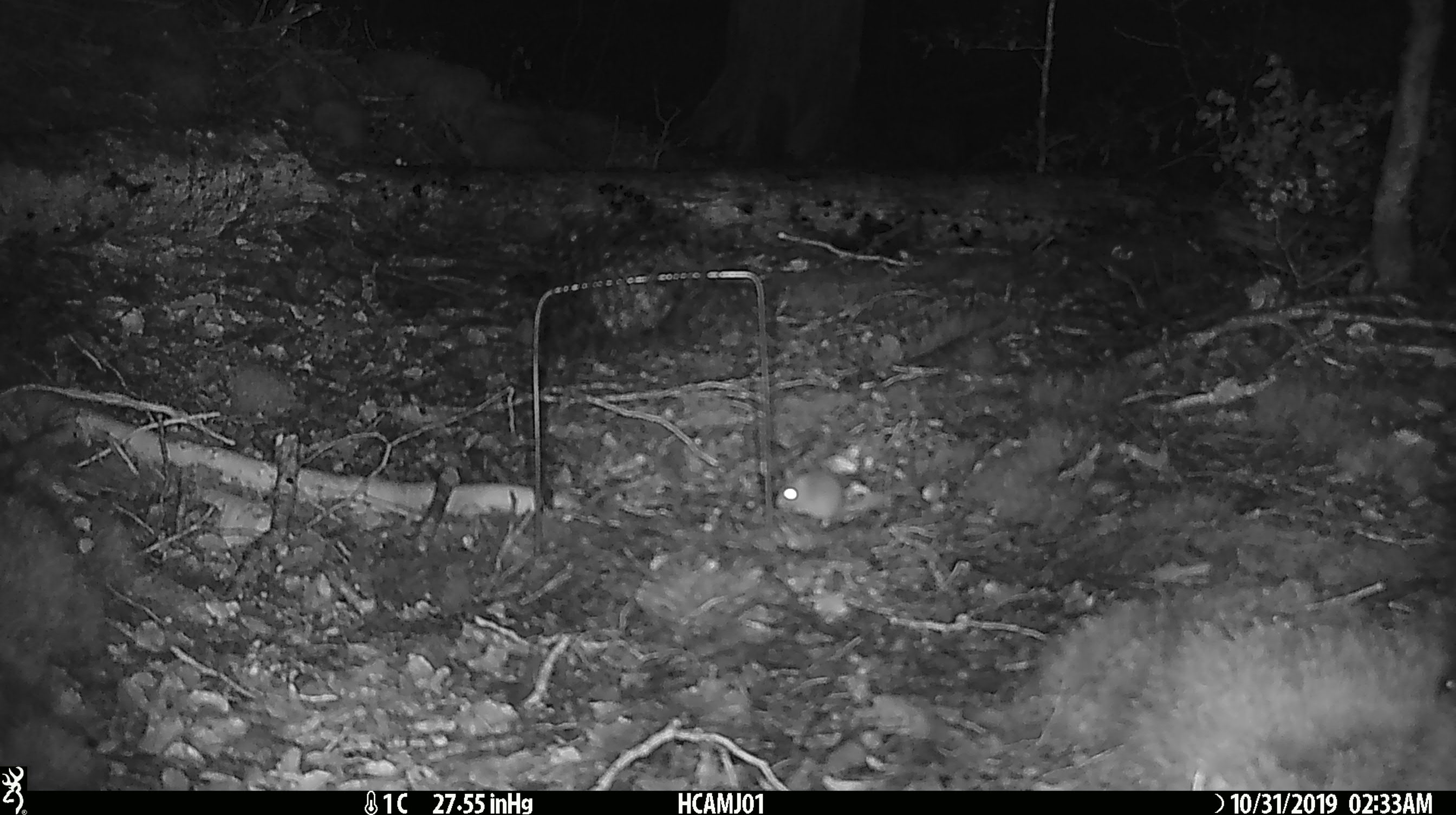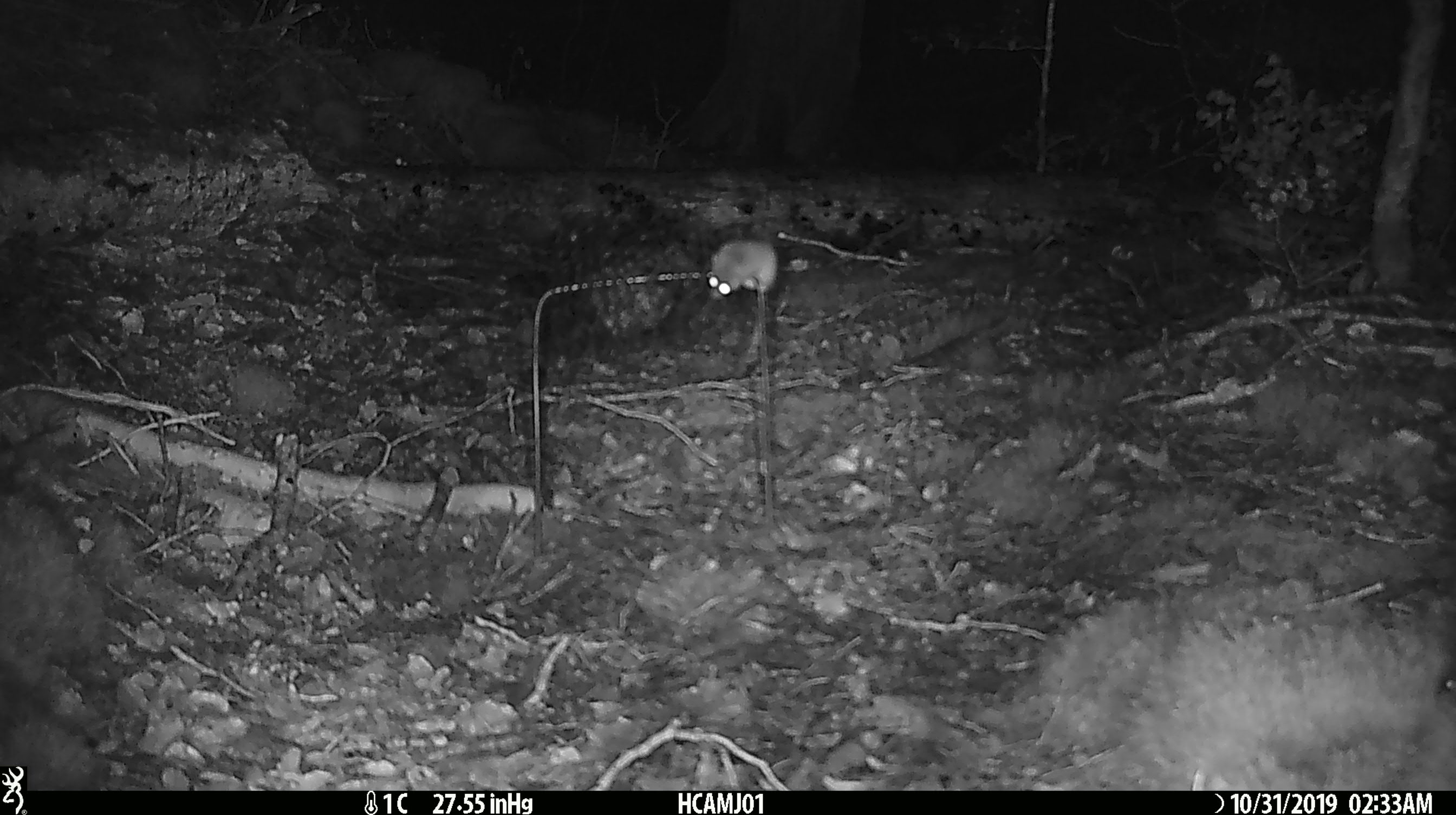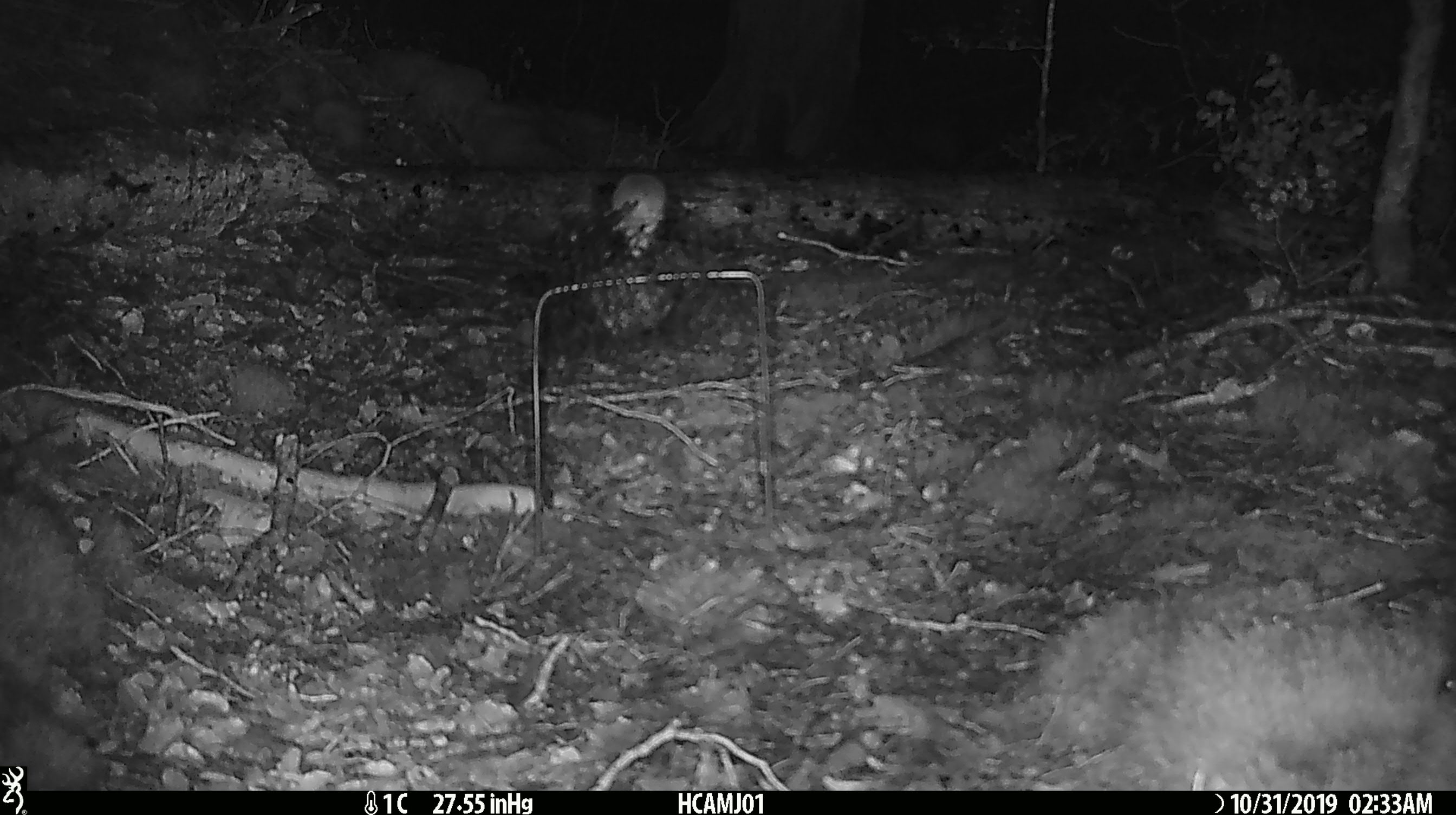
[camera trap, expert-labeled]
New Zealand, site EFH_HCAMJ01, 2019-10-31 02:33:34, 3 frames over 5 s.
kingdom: Animalia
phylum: Chordata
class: Mammalia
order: Rodentia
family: Muridae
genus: Mus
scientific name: Mus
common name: mouse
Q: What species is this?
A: Mouse (Mus).